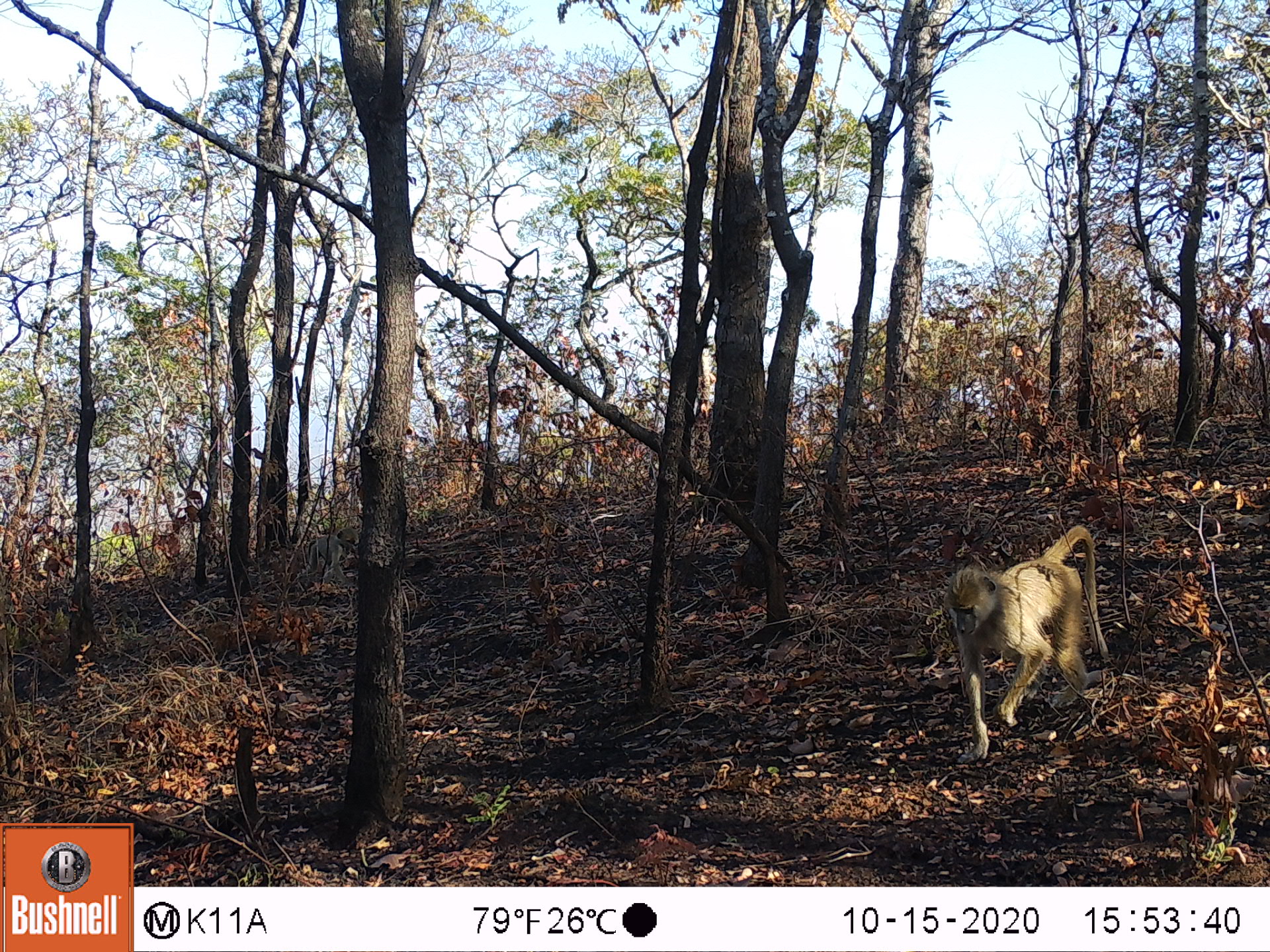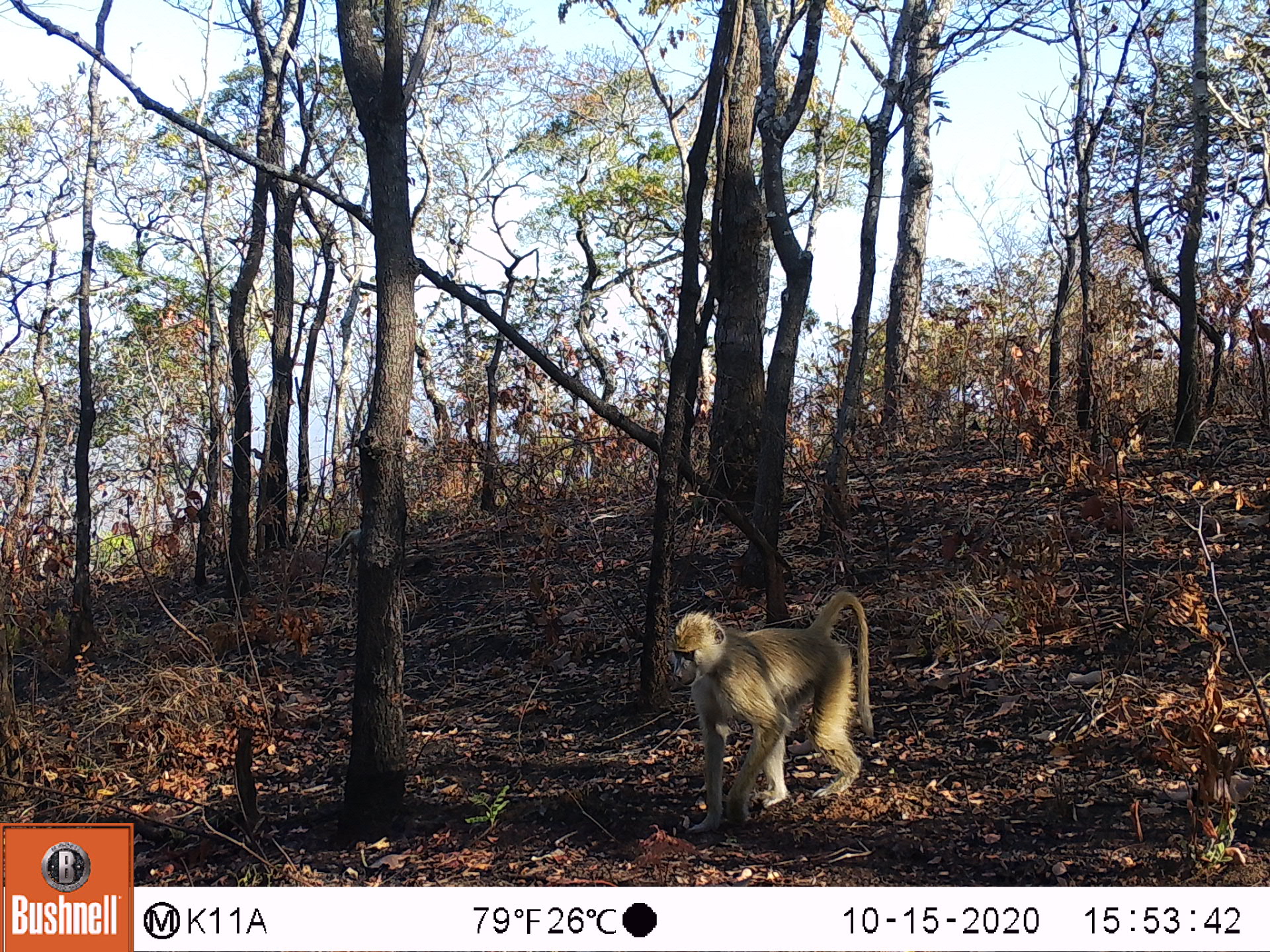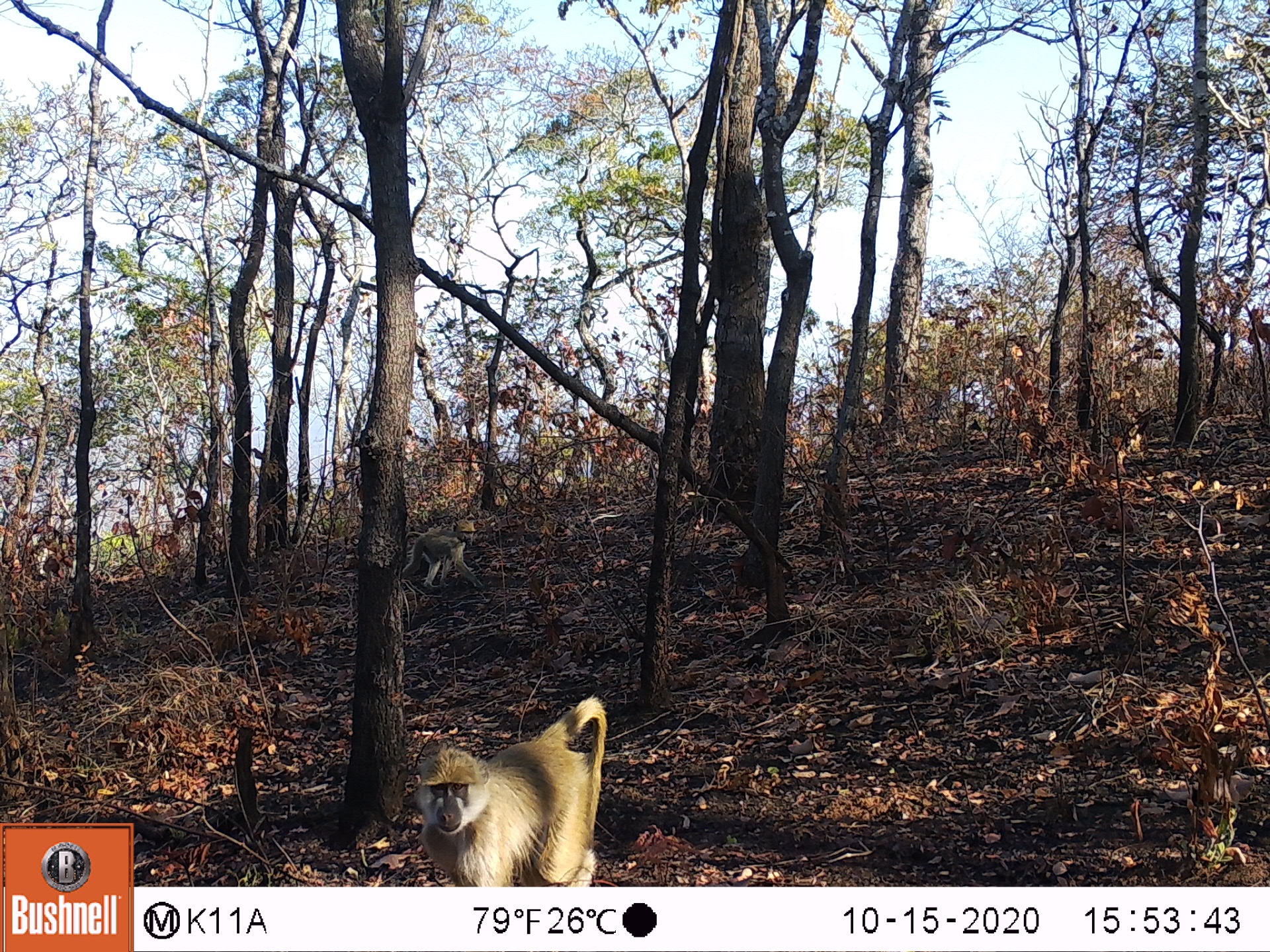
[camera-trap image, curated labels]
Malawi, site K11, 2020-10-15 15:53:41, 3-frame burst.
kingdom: Animalia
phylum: Chordata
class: Mammalia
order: Primates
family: Cercopithecidae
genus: Papio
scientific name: Papio cynocephalus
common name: yellow baboon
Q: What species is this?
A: Yellow baboon (Papio cynocephalus).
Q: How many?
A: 1.